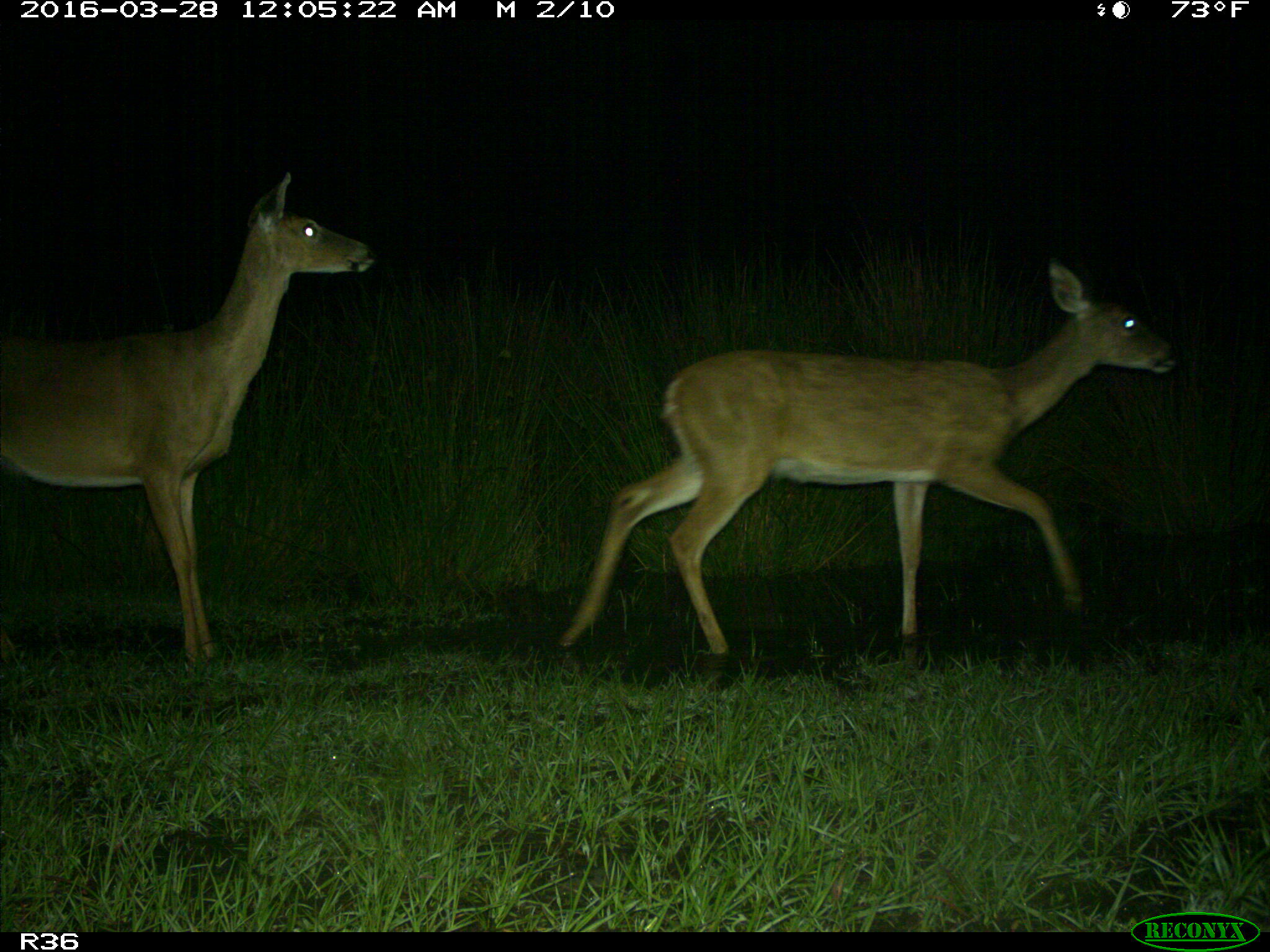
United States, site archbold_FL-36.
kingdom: Animalia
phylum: Chordata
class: Mammalia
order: Artiodactyla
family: Cervidae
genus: Odocoileus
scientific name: Odocoileus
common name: deer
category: unidentified deer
Unidentified deer (deer) (Odocoileus).